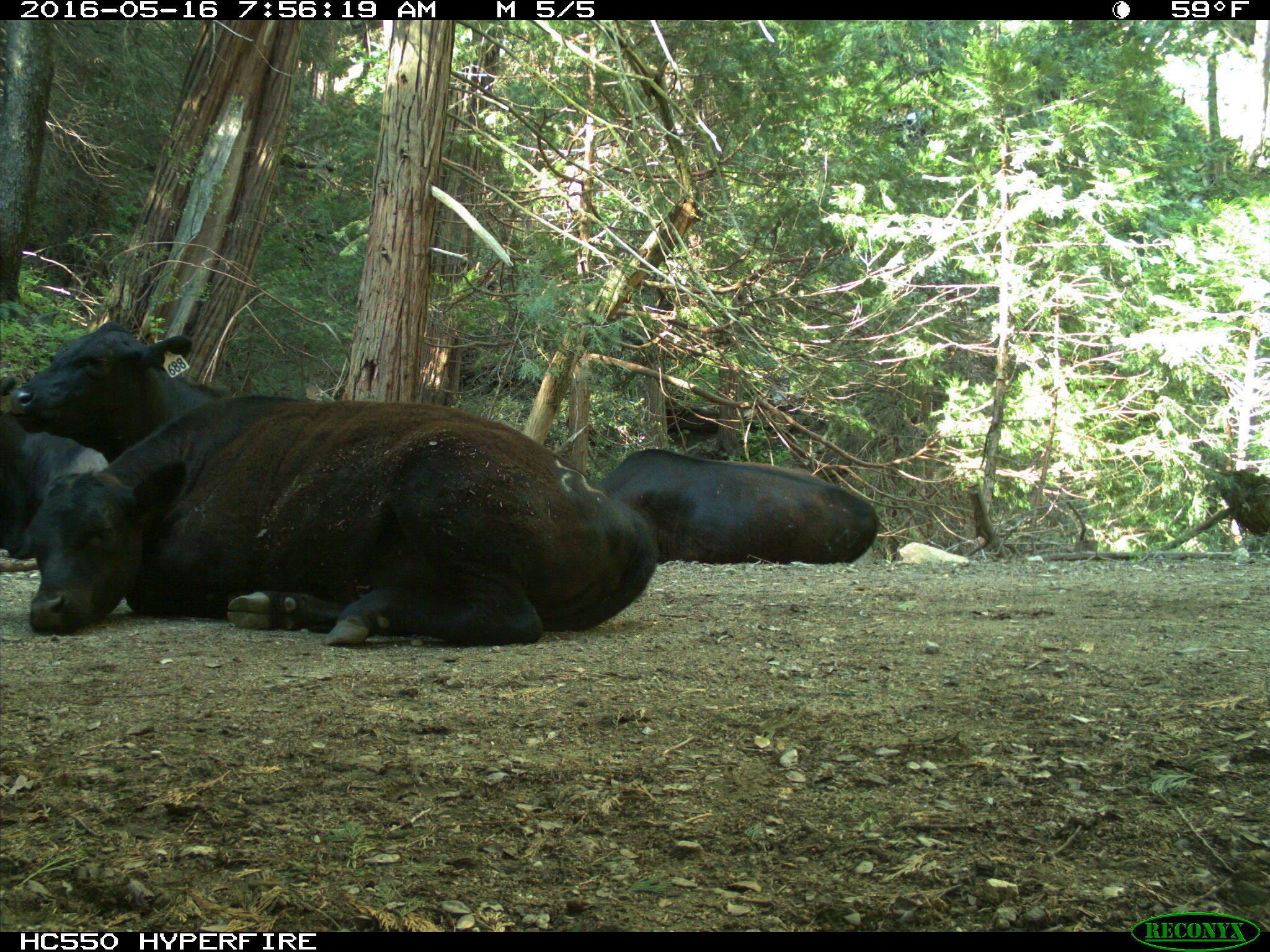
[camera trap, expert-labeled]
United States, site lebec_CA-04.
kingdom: Animalia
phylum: Chordata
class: Mammalia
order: Artiodactyla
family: Bovidae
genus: Bos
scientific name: Bos taurus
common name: domestic cow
Bos taurus (domestic cow).